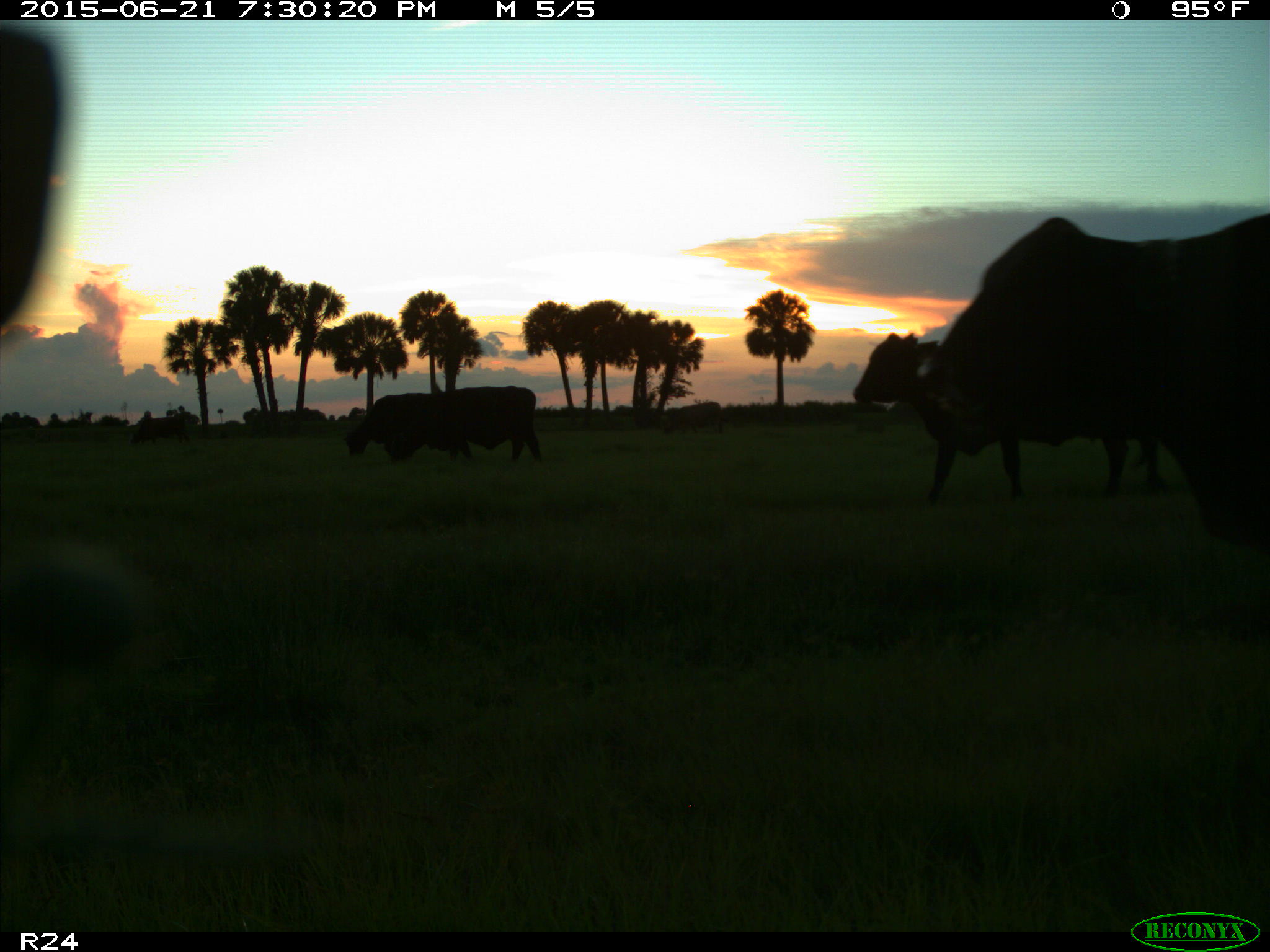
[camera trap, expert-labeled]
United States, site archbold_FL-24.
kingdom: Animalia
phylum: Chordata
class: Mammalia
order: Artiodactyla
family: Bovidae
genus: Bos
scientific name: Bos taurus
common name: domestic cow